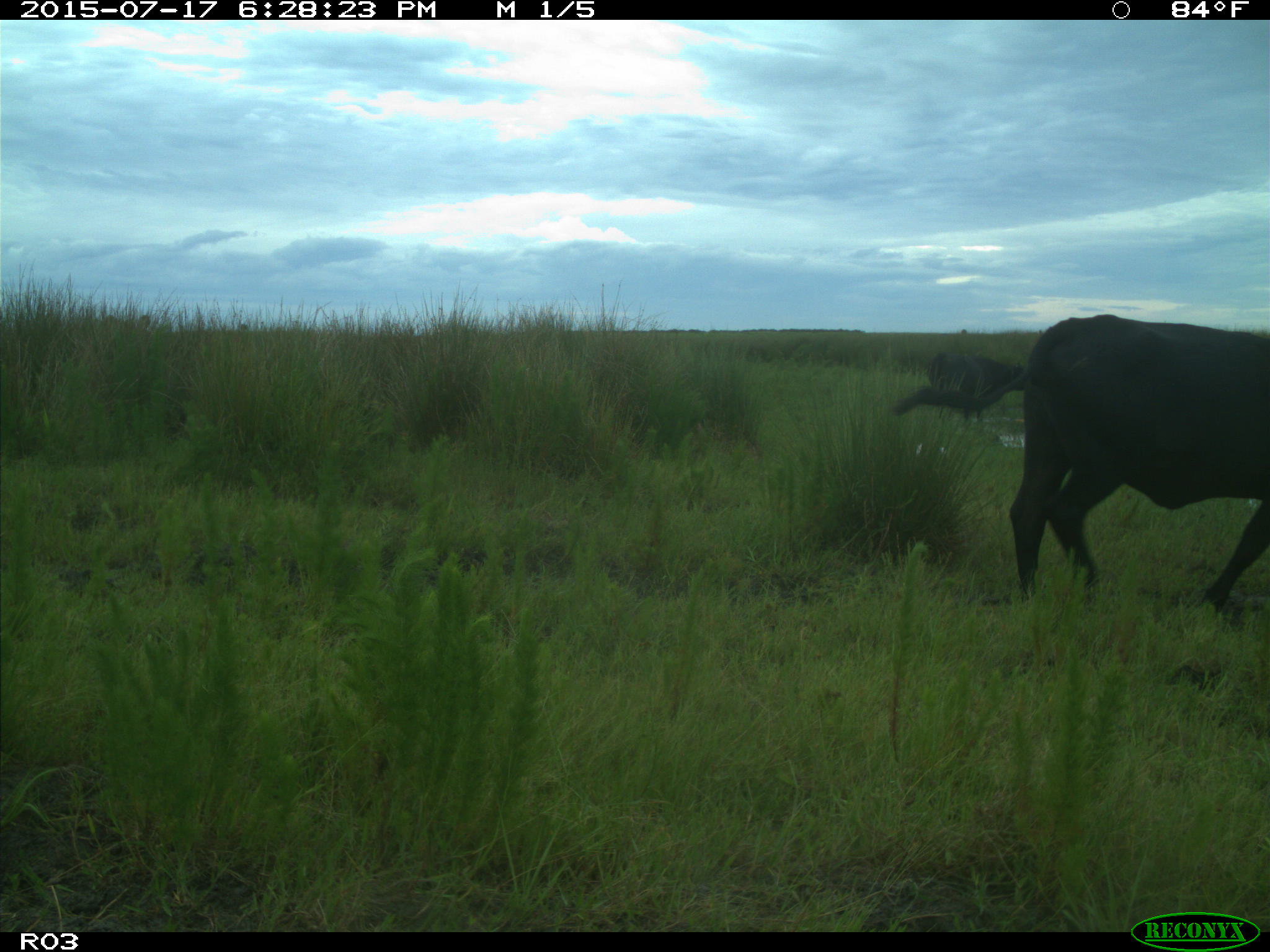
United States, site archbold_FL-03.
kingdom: Animalia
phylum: Chordata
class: Mammalia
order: Artiodactyla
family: Bovidae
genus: Bos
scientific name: Bos taurus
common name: domestic cow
Bos taurus (domestic cow).